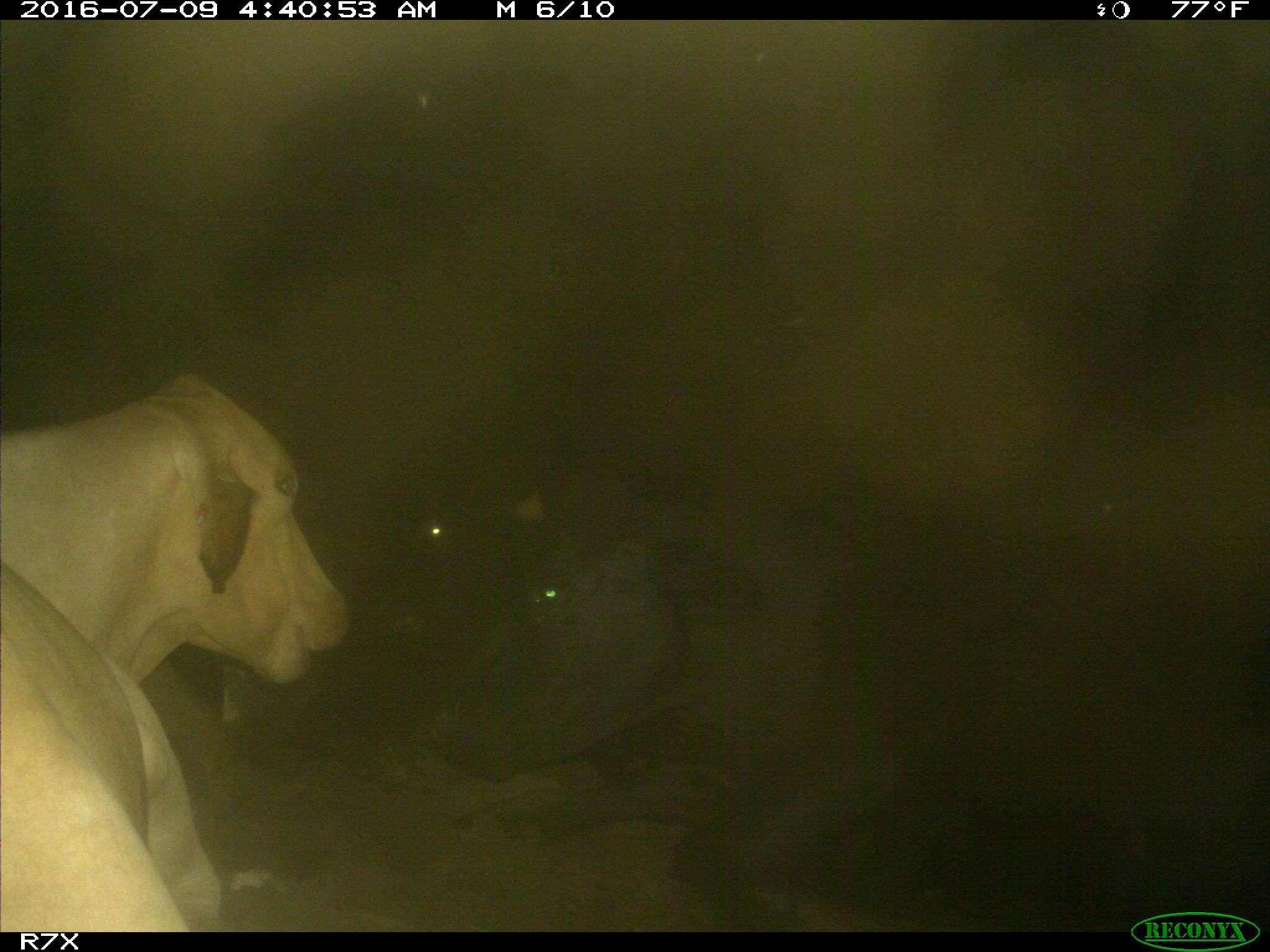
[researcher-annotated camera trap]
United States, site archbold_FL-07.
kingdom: Animalia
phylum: Chordata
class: Mammalia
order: Artiodactyla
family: Bovidae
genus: Bos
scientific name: Bos taurus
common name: domestic cow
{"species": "Bos taurus (domestic cow)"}